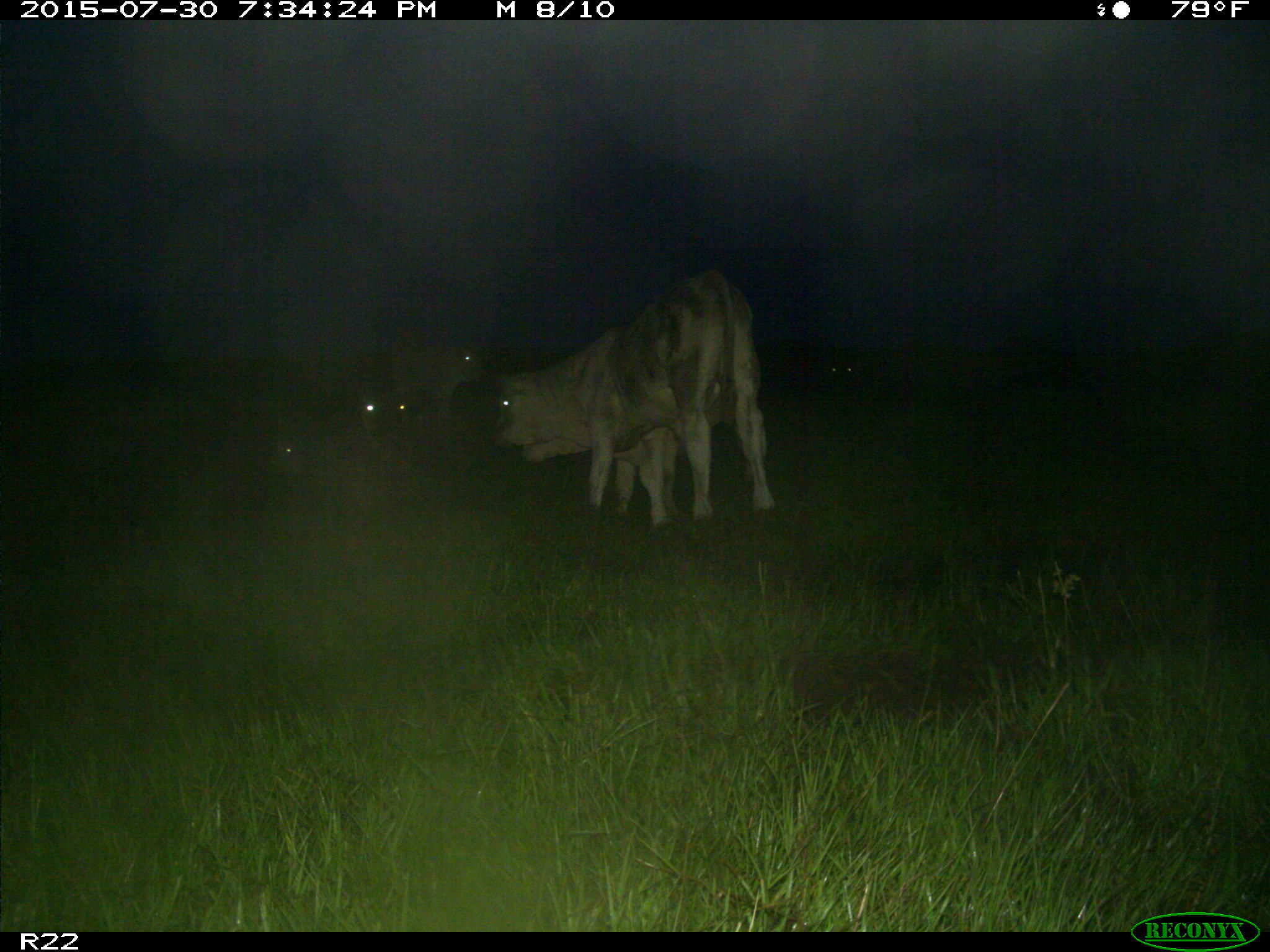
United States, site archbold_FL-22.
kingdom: Animalia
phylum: Chordata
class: Mammalia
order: Artiodactyla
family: Bovidae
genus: Bos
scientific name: Bos taurus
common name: domestic cow